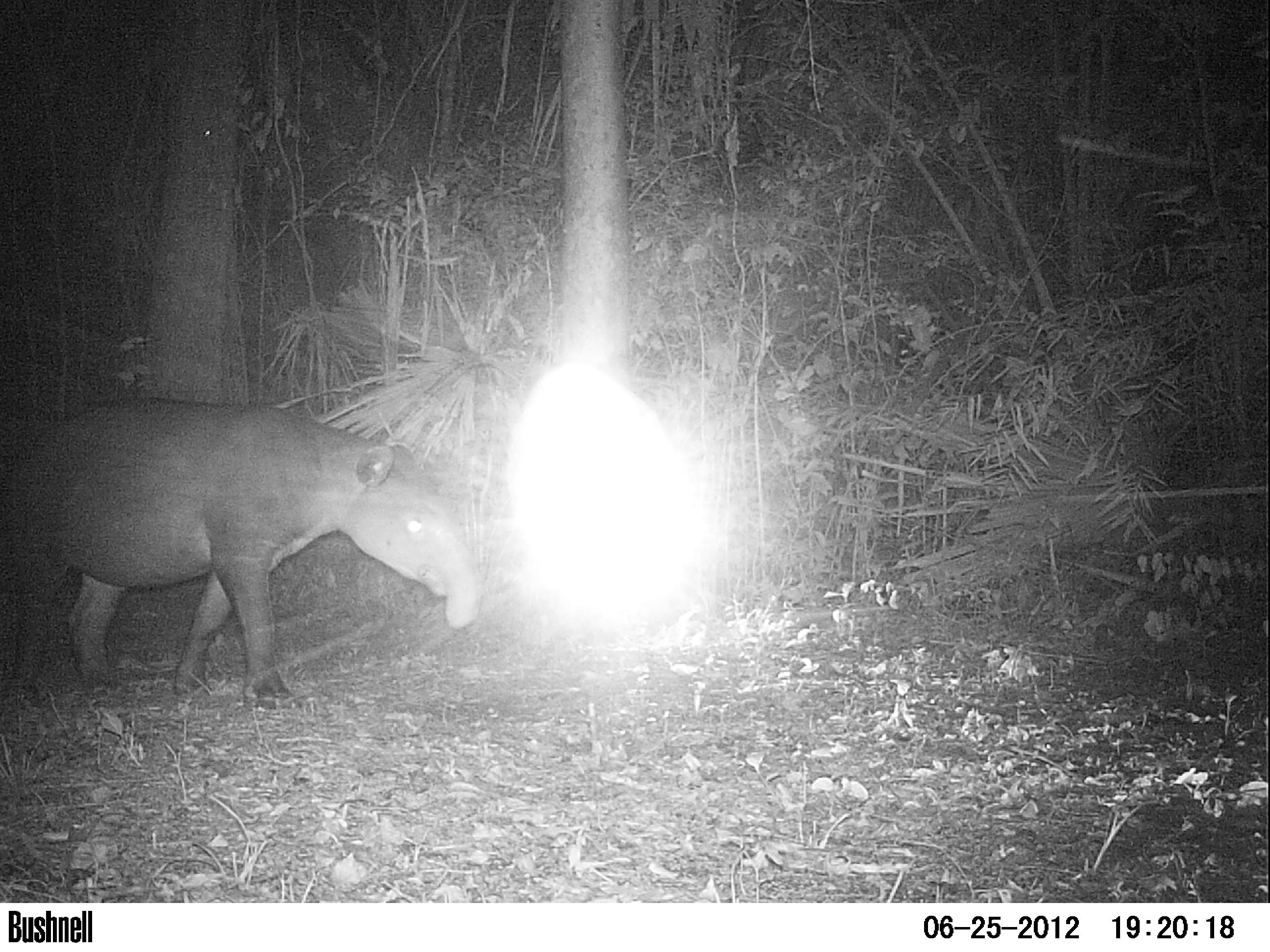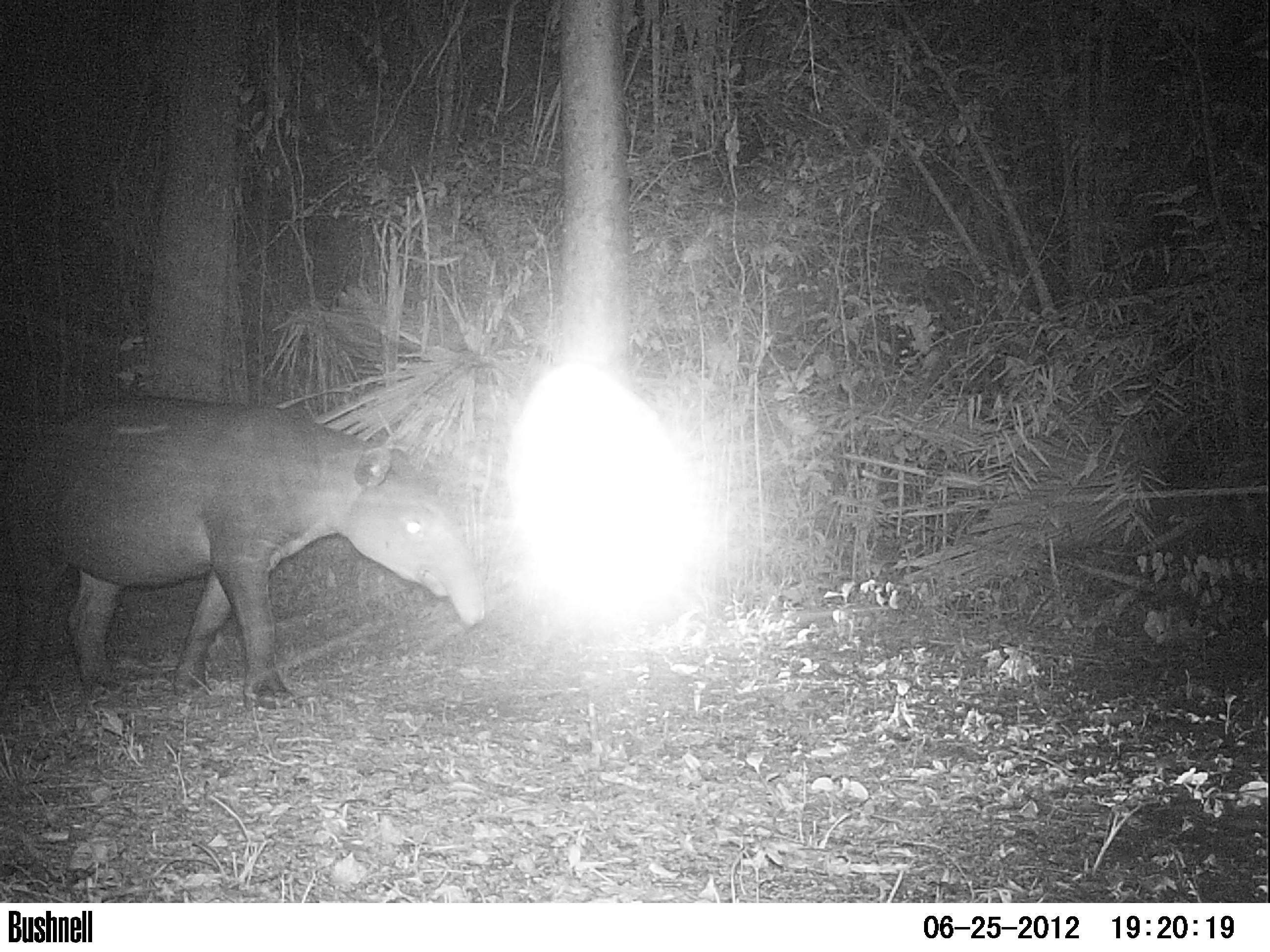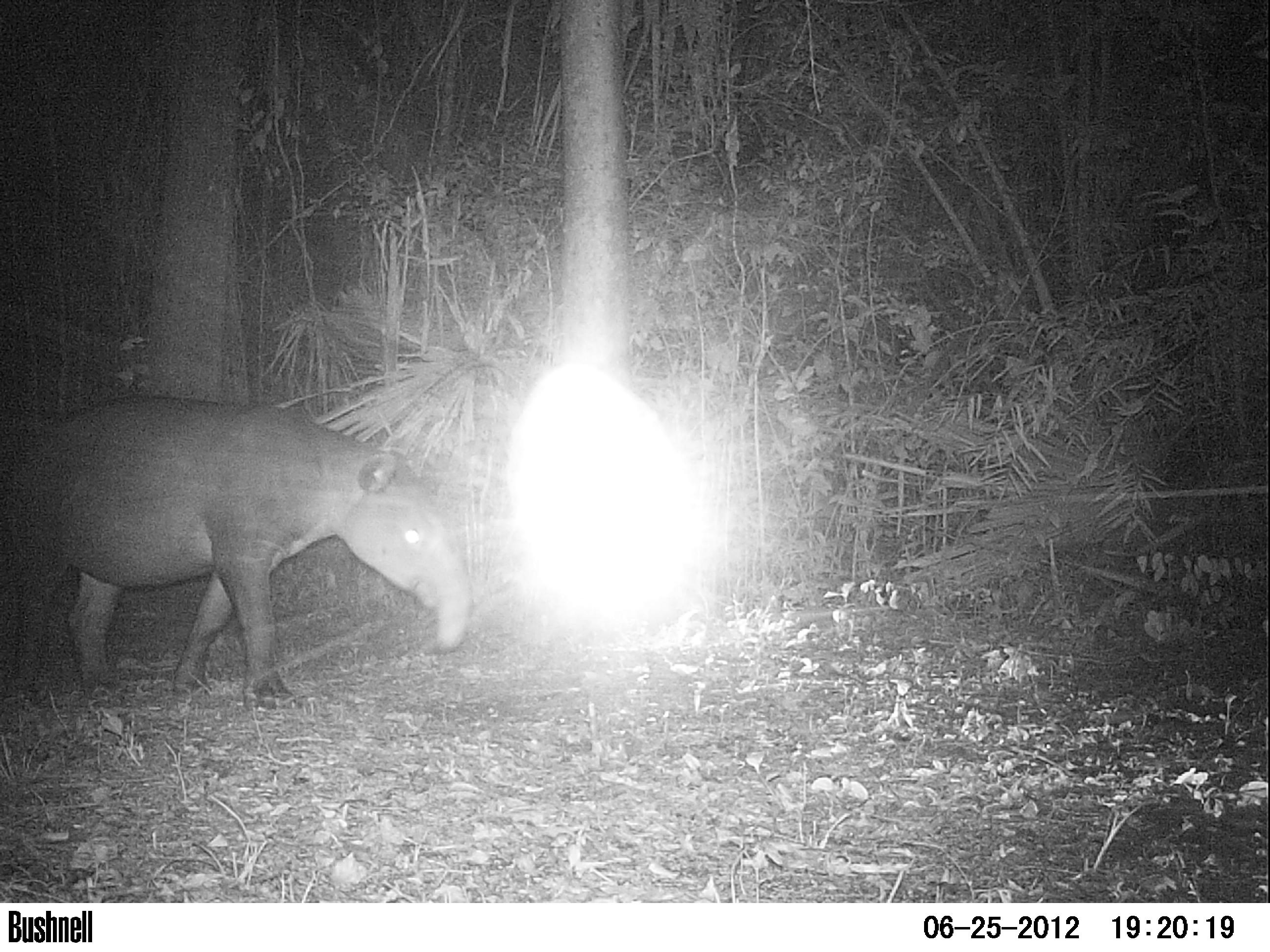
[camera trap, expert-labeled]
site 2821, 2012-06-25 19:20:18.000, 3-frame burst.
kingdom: Animalia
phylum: Chordata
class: Mammalia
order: Perissodactyla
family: Tapiridae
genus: Tapirus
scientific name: Tapirus bairdii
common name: baird's tapir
Tapirus bairdii (baird's tapir), count 1, age adult.